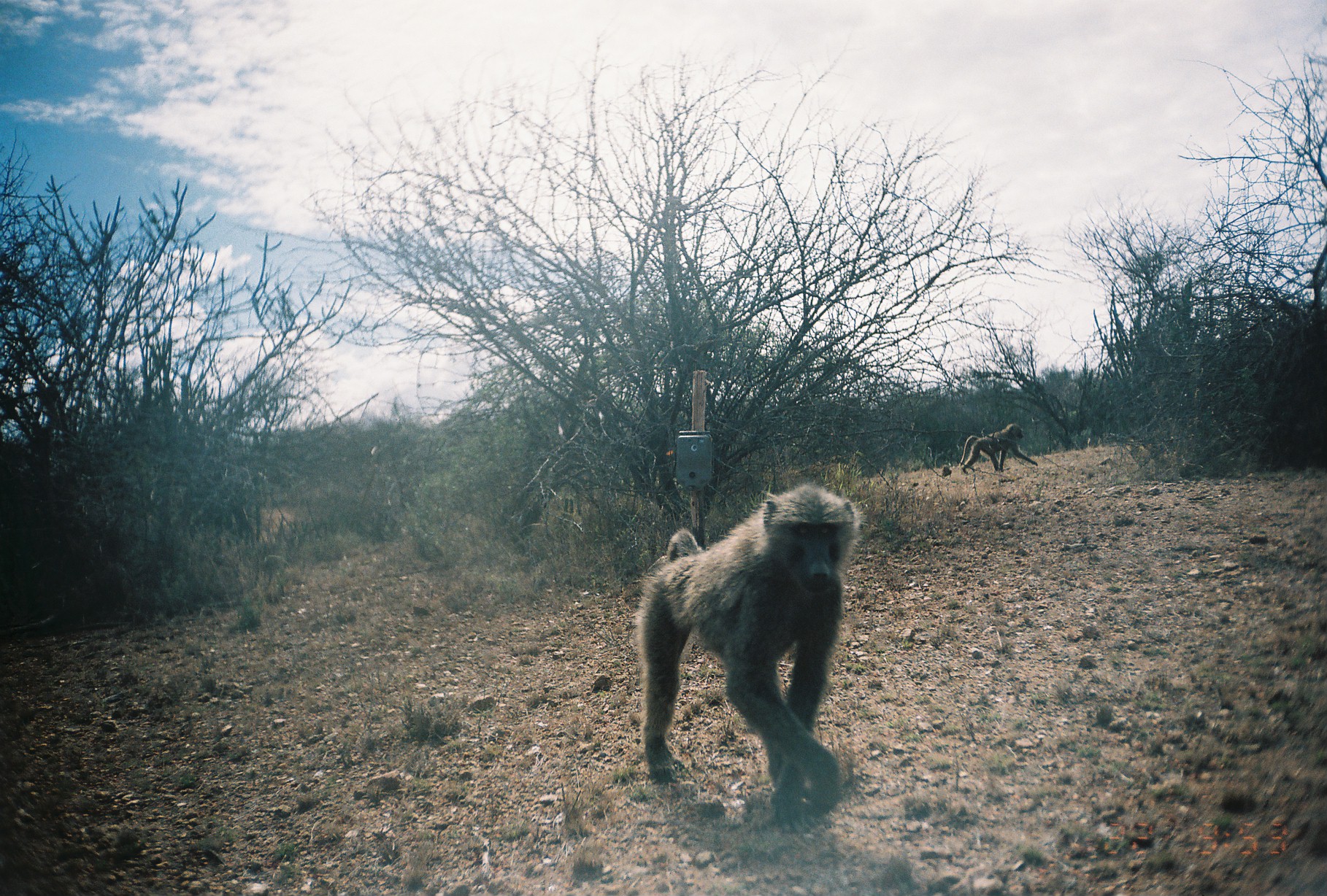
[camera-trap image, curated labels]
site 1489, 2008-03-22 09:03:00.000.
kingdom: Animalia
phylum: Chordata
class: Mammalia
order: Primates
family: Cercopithecidae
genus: Papio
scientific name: Papio anubis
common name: olive baboon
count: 2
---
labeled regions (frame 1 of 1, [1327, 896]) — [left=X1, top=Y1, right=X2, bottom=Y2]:
papio anubis: [left=633, top=480, right=867, bottom=835]; [left=958, top=423, right=1038, bottom=475]